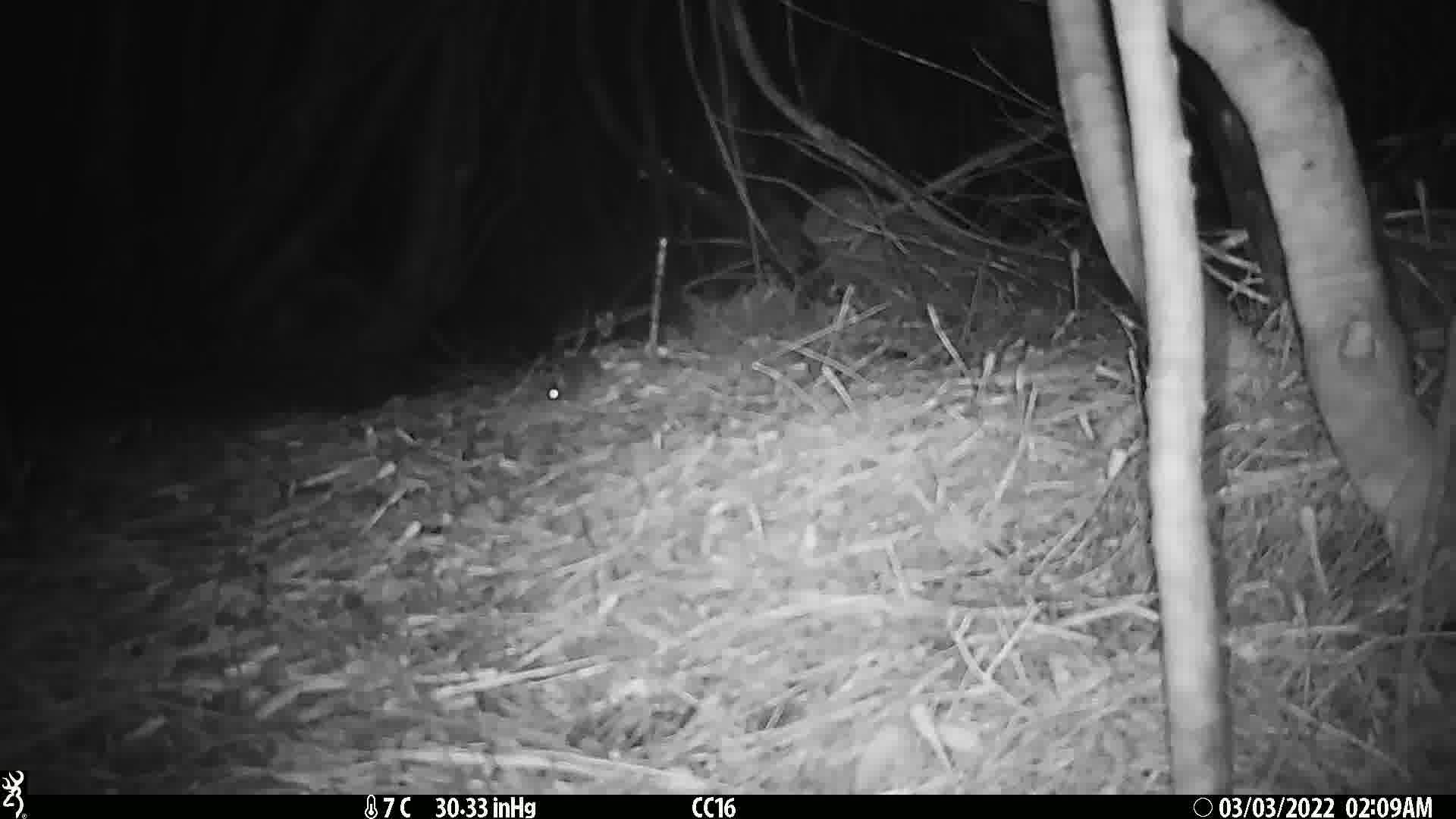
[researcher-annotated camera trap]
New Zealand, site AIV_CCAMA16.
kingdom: Animalia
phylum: Chordata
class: Mammalia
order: Rodentia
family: Muridae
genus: Mus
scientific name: Mus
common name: mouse